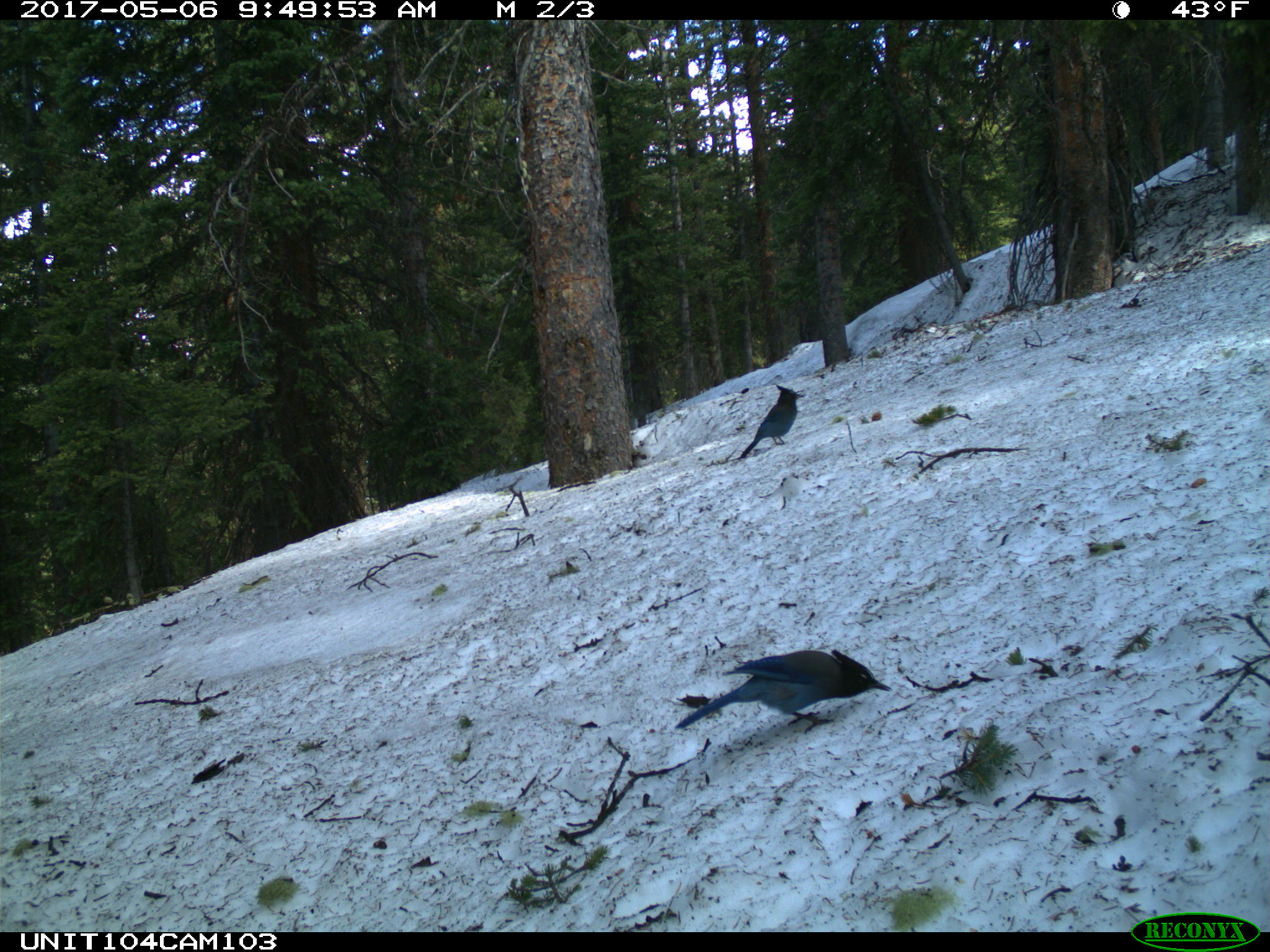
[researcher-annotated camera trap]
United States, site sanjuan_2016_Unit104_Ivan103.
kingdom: Animalia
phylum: Chordata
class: Aves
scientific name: Aves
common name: birds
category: unidentified bird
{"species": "unidentified bird (birds) (Aves)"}